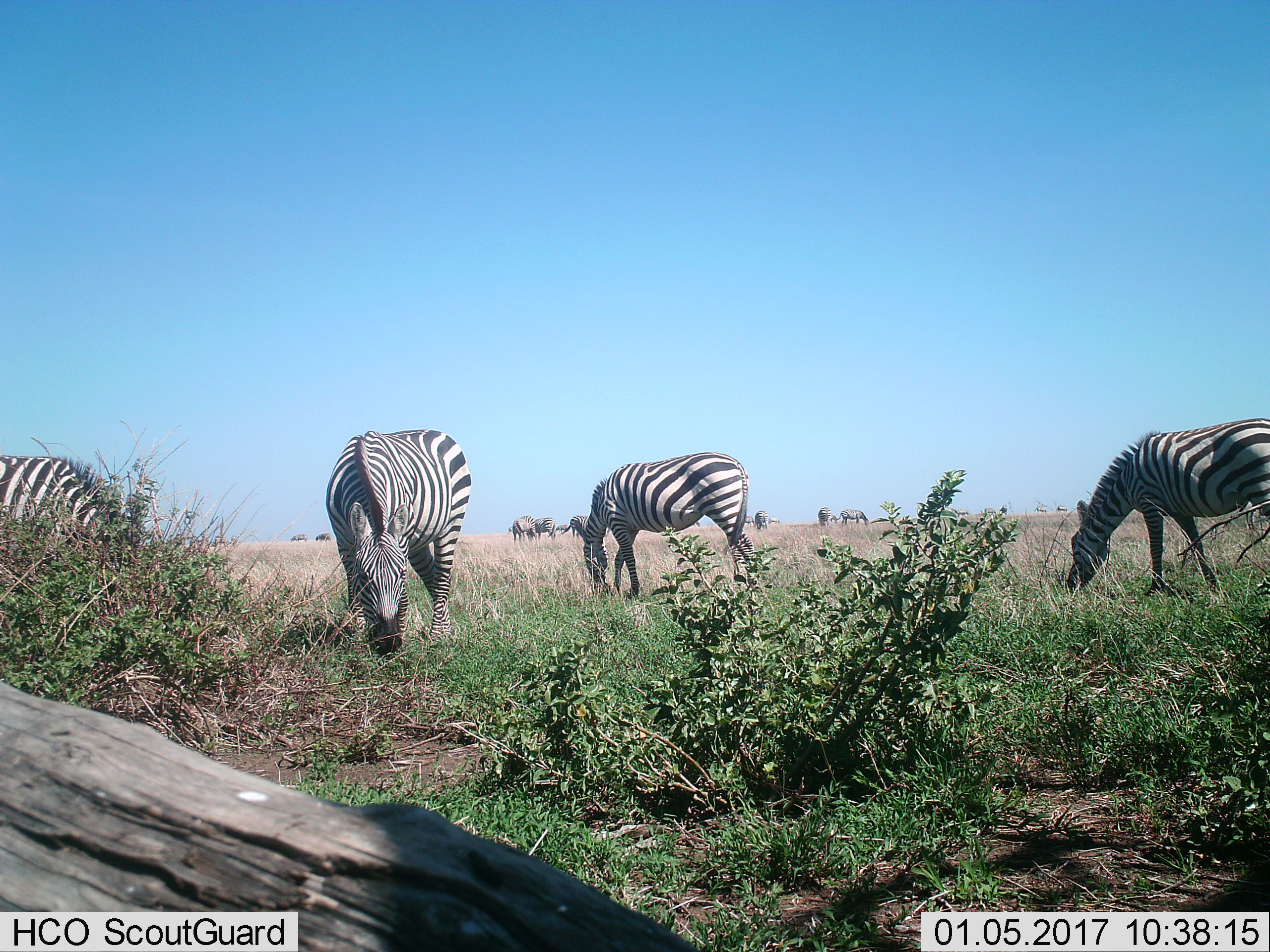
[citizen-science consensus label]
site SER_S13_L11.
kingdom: Animalia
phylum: Chordata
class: Mammalia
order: Perissodactyla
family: Equidae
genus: Equus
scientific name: Equus quagga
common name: plains zebra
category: zebraplains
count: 11-50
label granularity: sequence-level